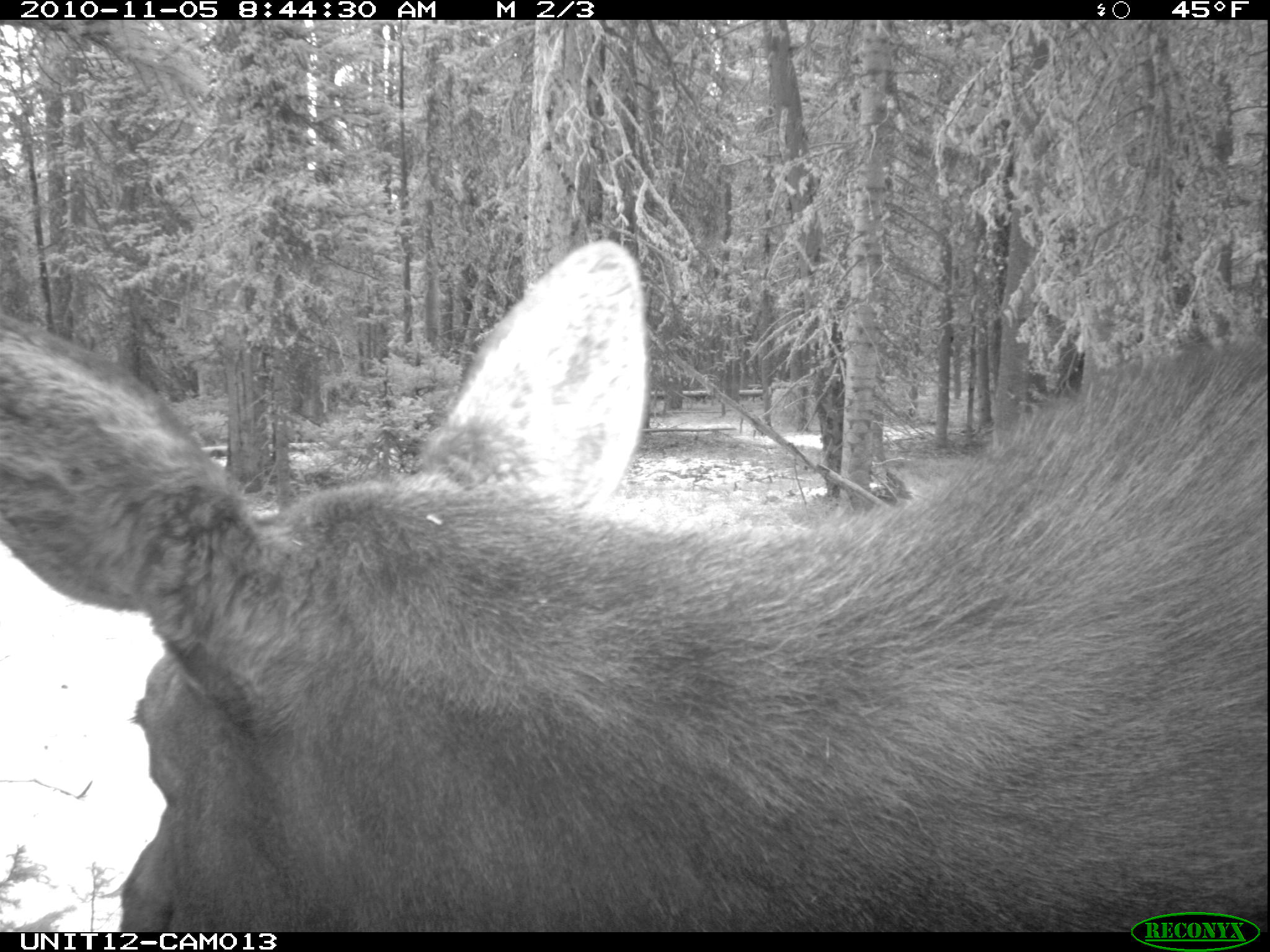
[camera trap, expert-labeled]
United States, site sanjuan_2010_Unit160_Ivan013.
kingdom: Animalia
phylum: Chordata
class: Mammalia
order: Artiodactyla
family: Cervidae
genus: Alces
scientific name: Alces alces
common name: moose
Alces alces (moose).